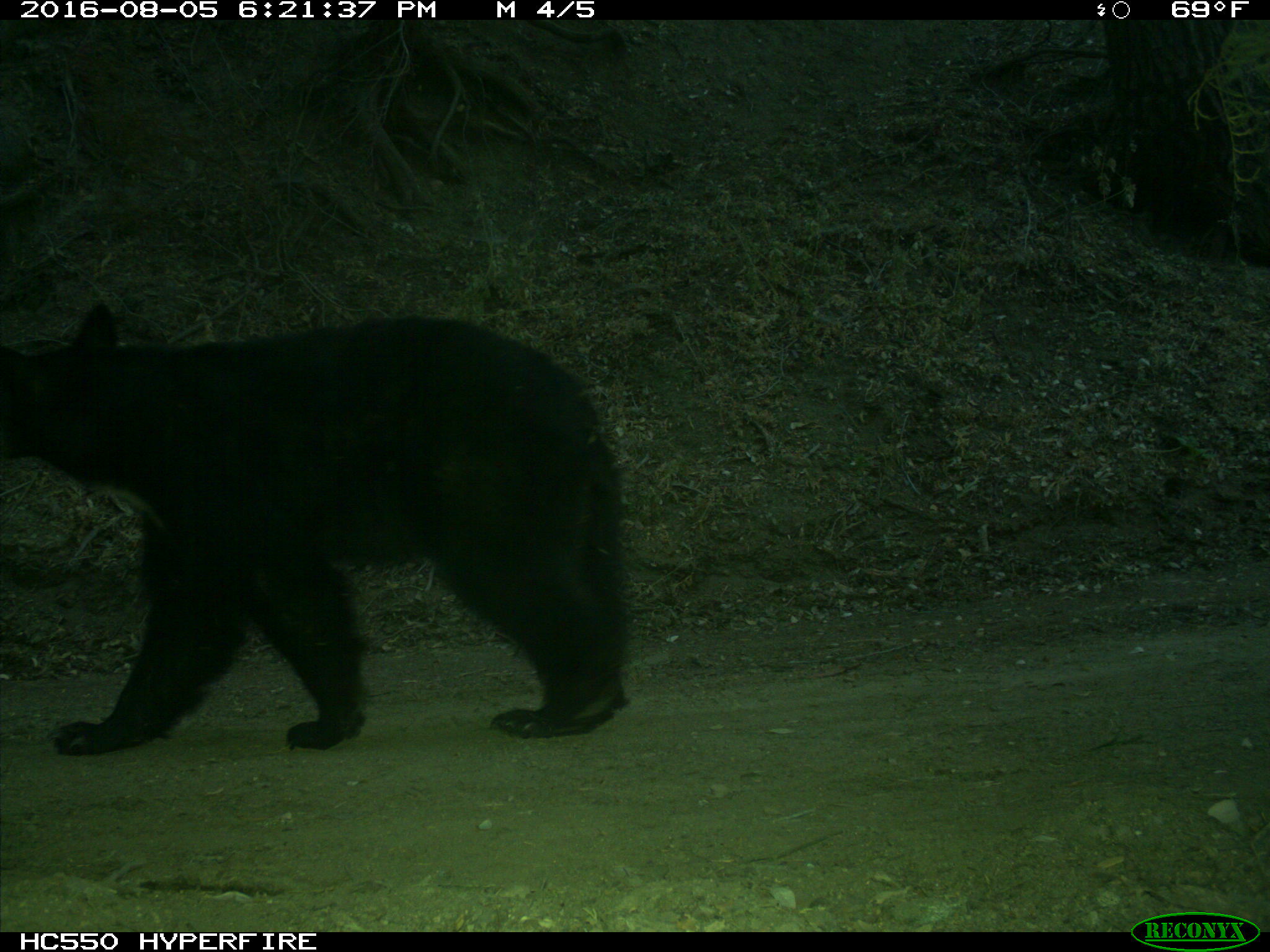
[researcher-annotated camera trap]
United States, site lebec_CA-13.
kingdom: Animalia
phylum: Chordata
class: Mammalia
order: Carnivora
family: Ursidae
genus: Ursus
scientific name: Ursus americanus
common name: american black bear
Ursus americanus (american black bear).